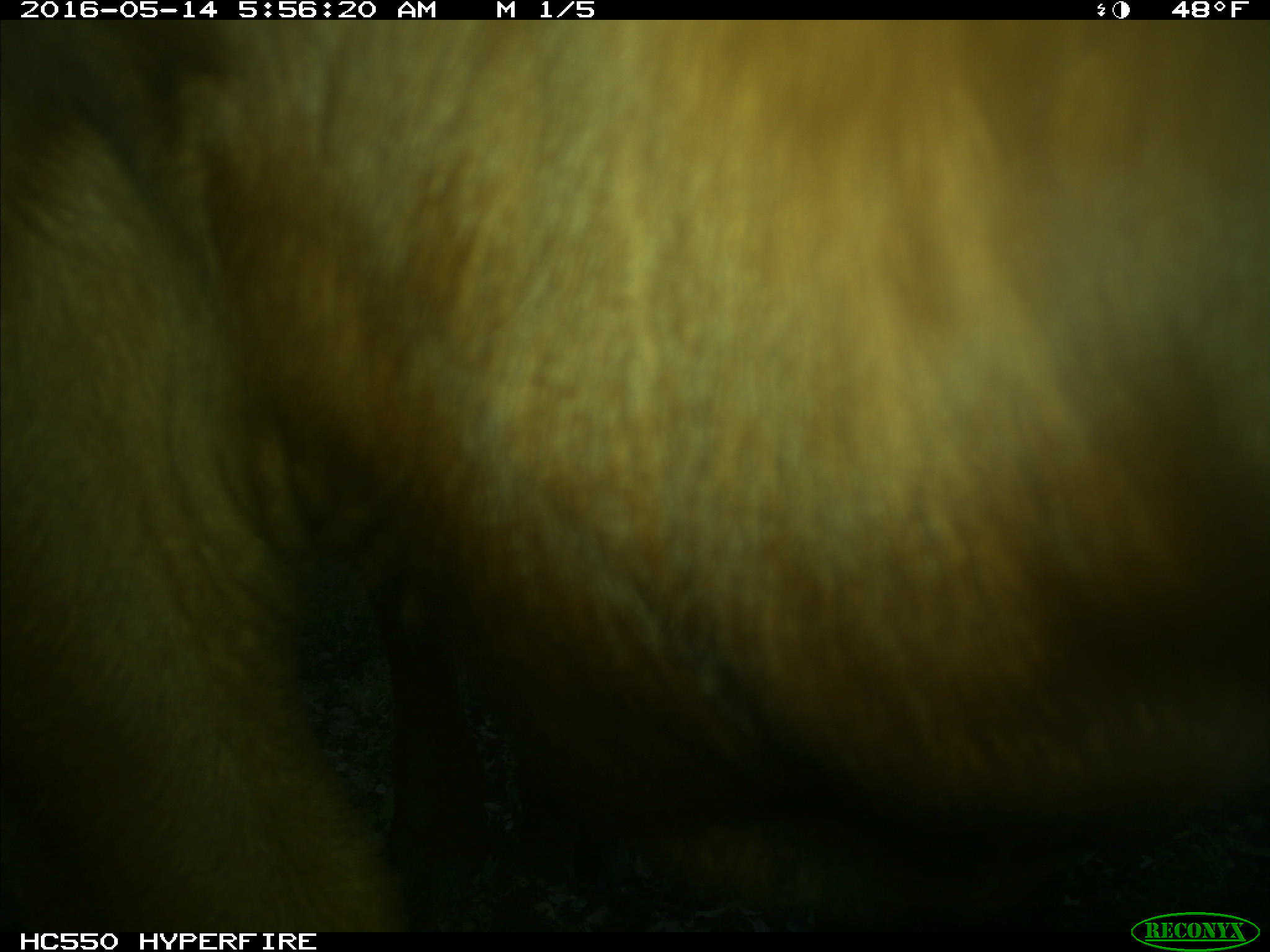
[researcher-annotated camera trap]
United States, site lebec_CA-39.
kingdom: Animalia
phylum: Chordata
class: Mammalia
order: Artiodactyla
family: Bovidae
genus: Bos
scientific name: Bos taurus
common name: domestic cow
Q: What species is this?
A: Bos taurus (domestic cow).